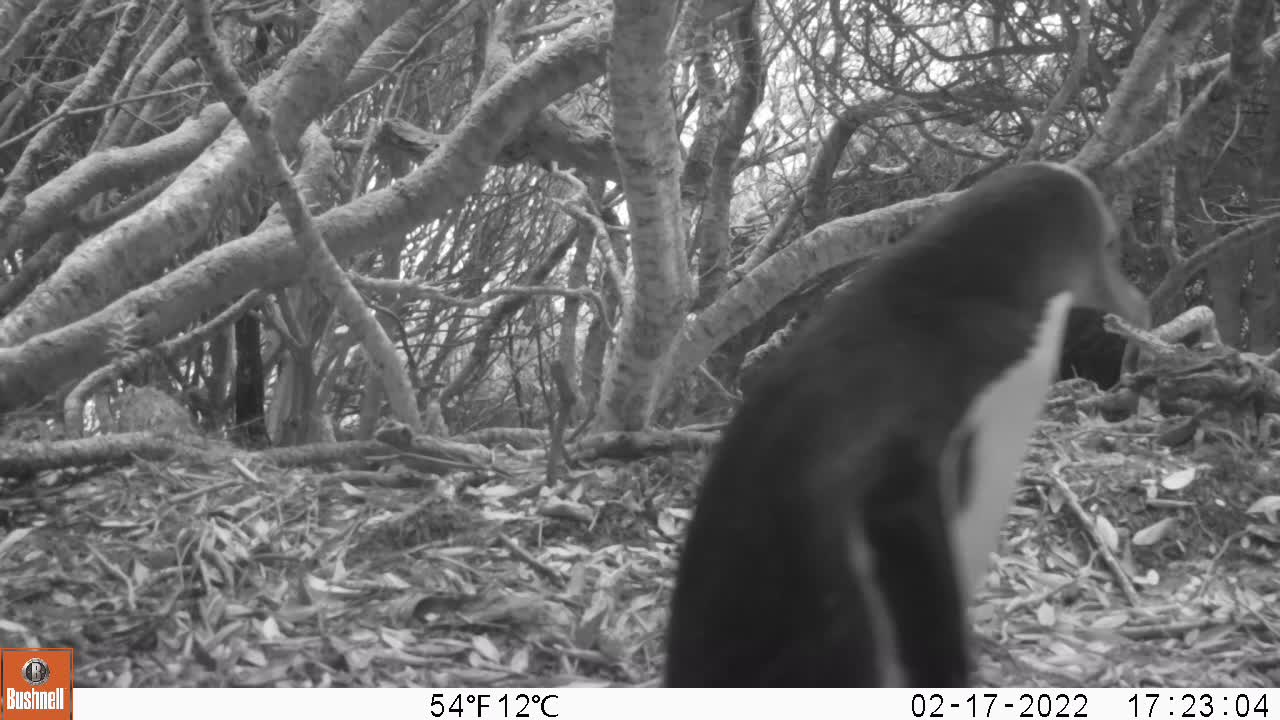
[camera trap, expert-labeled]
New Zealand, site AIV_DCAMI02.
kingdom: Animalia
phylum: Chordata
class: Aves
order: Sphenisciformes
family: Spheniscidae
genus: Megadyptes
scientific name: Megadyptes antipodes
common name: yellow-eyed penguin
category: yellow eyed penguin